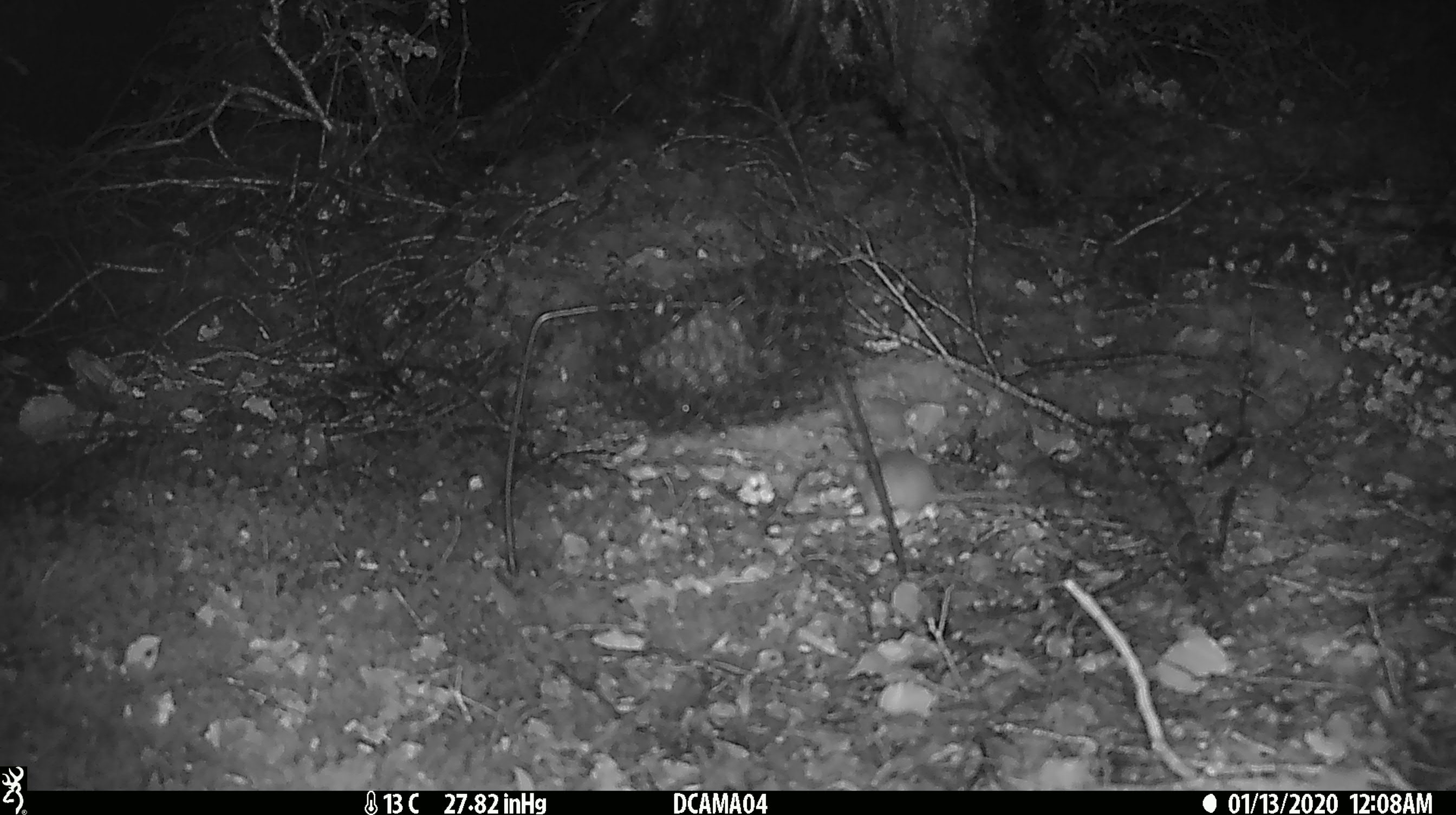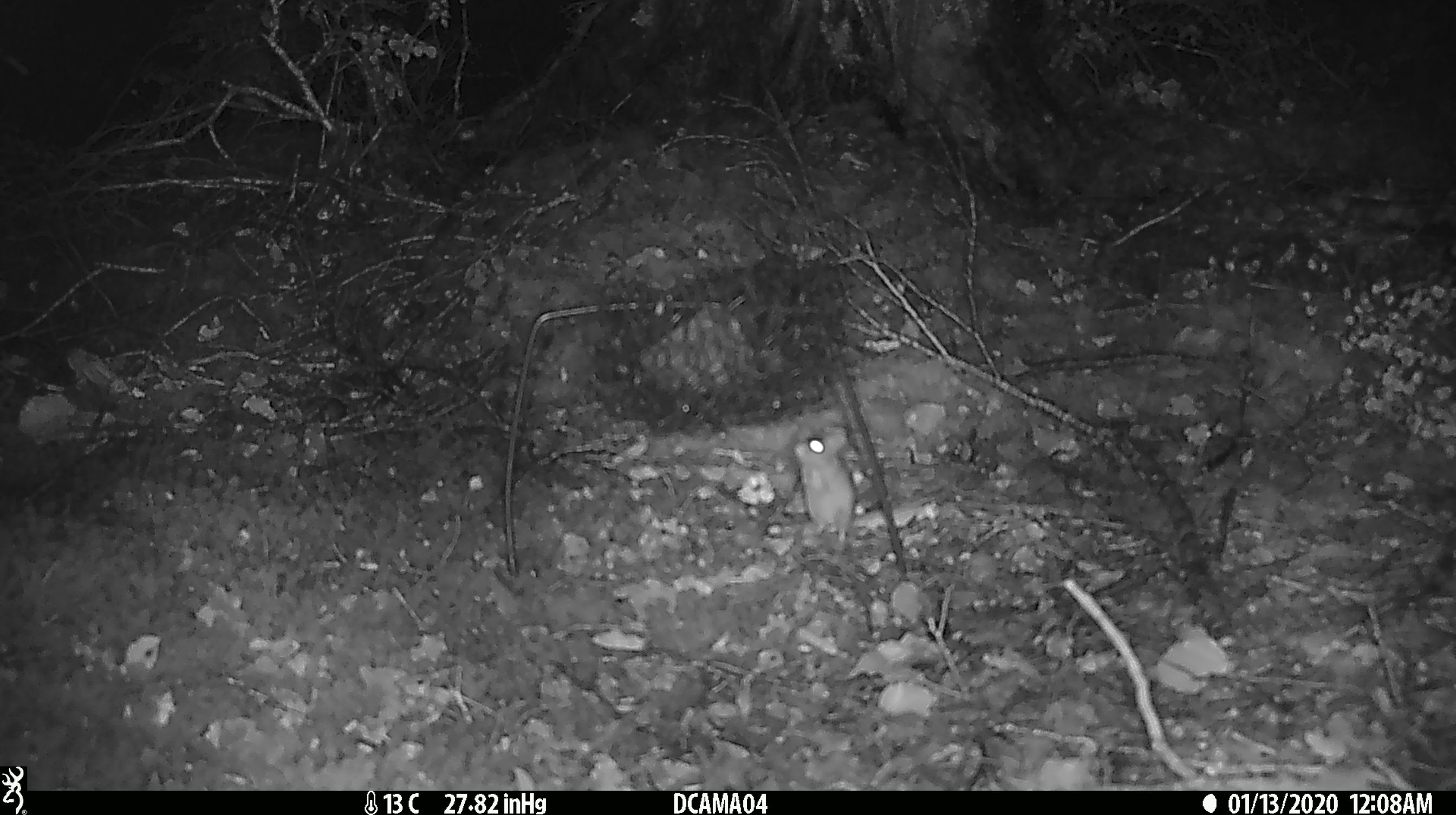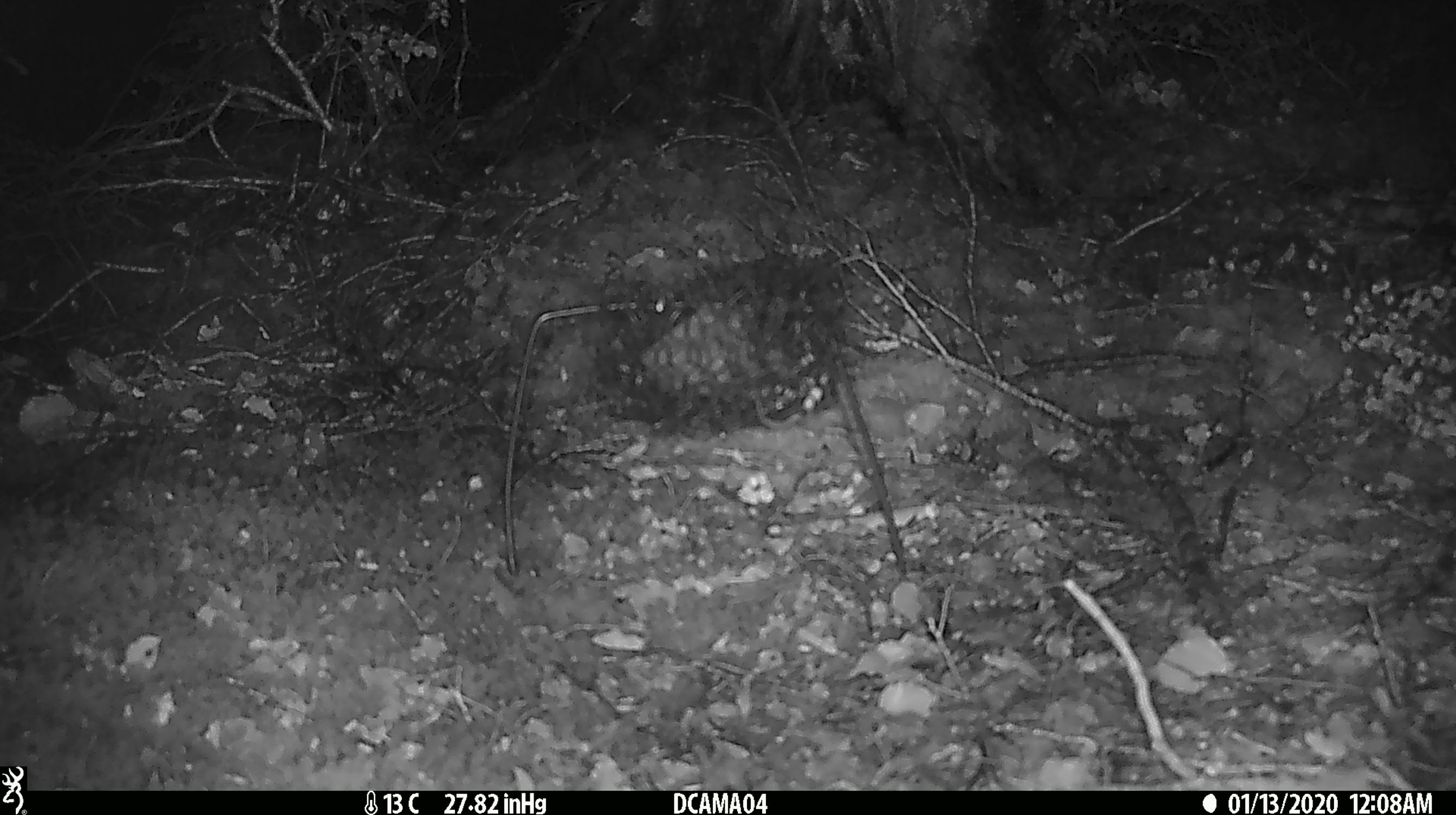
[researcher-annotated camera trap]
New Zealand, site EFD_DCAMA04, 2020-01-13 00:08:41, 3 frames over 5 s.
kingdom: Animalia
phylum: Chordata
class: Mammalia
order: Rodentia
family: Muridae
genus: Mus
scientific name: Mus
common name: mouse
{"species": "mouse (Mus)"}